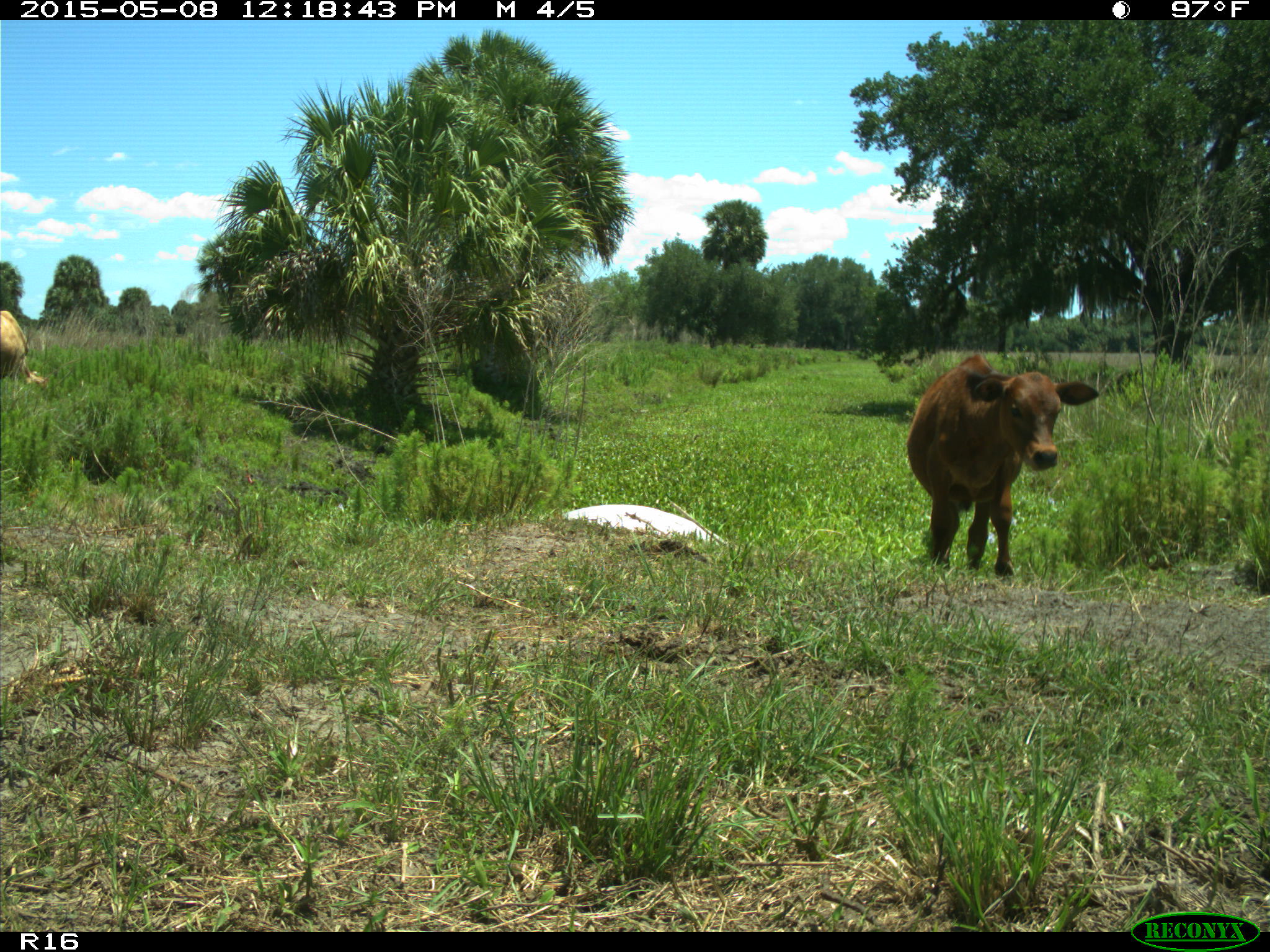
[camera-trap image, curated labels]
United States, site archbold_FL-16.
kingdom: Animalia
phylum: Chordata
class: Mammalia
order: Artiodactyla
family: Bovidae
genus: Bos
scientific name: Bos taurus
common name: domestic cow